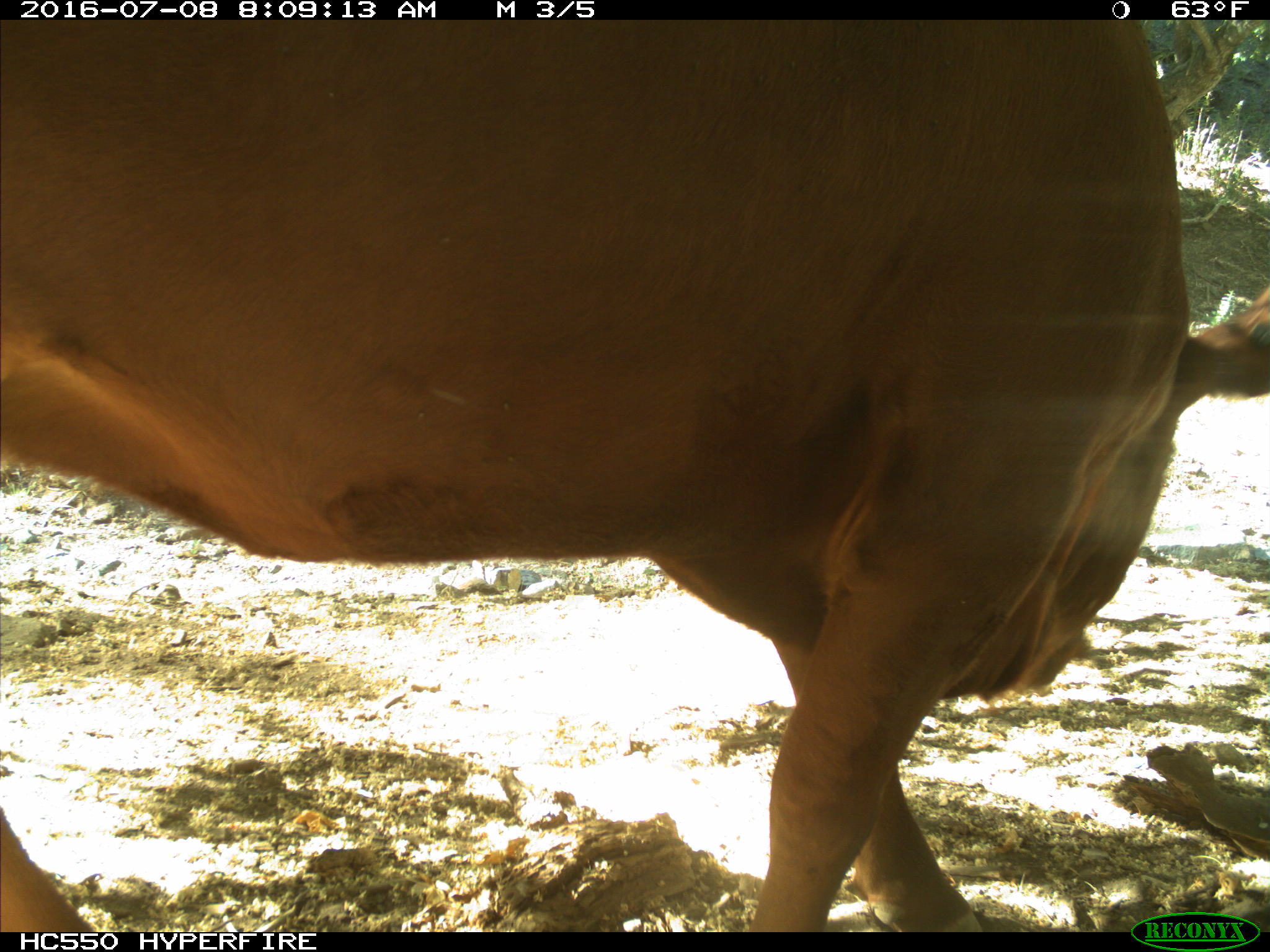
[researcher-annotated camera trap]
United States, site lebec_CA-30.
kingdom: Animalia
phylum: Chordata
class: Mammalia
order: Artiodactyla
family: Bovidae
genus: Bos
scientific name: Bos taurus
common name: domestic cow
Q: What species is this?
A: Bos taurus (domestic cow).